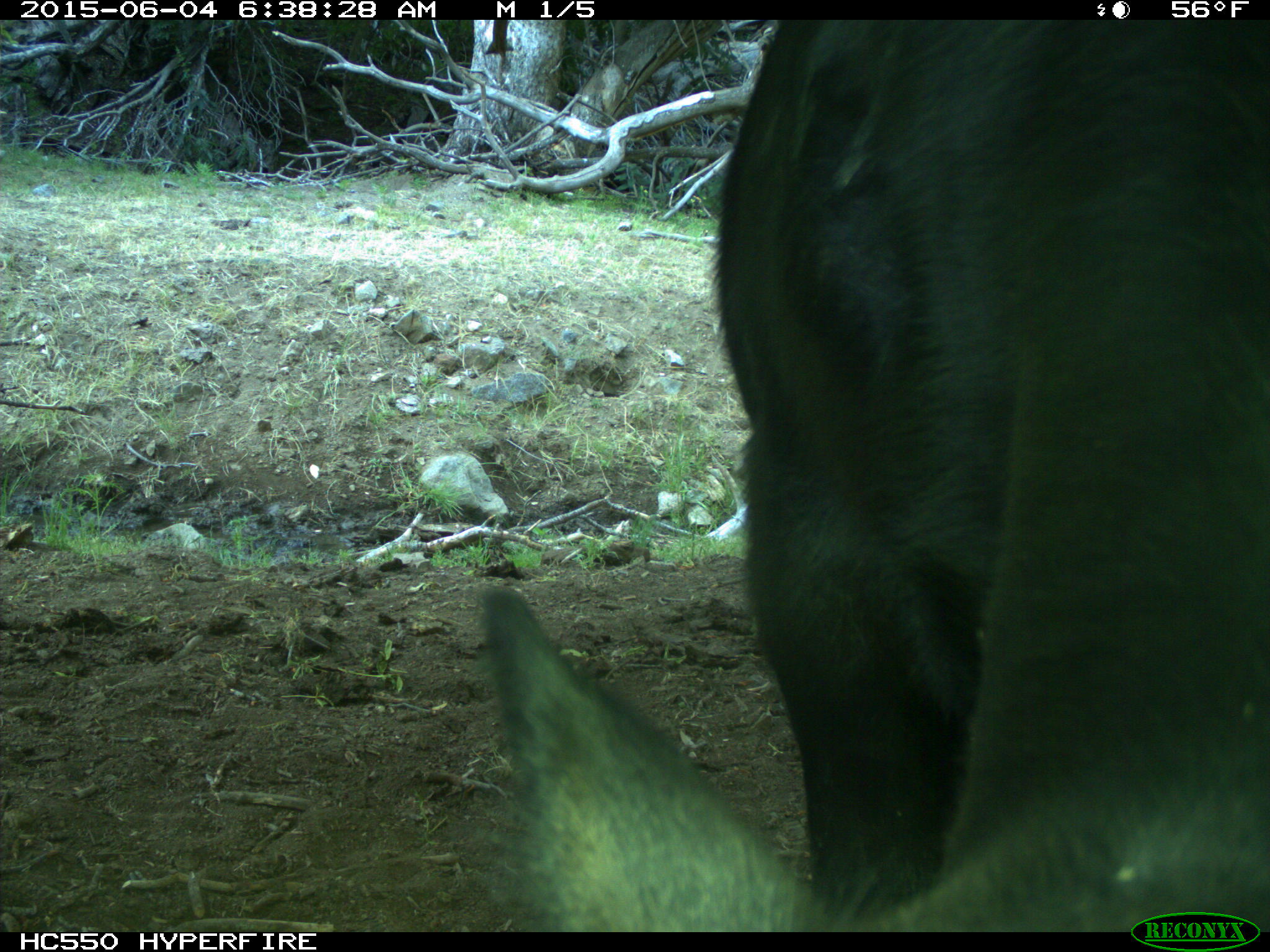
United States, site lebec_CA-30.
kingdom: Animalia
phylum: Chordata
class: Mammalia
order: Artiodactyla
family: Bovidae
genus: Bos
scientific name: Bos taurus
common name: domestic cow